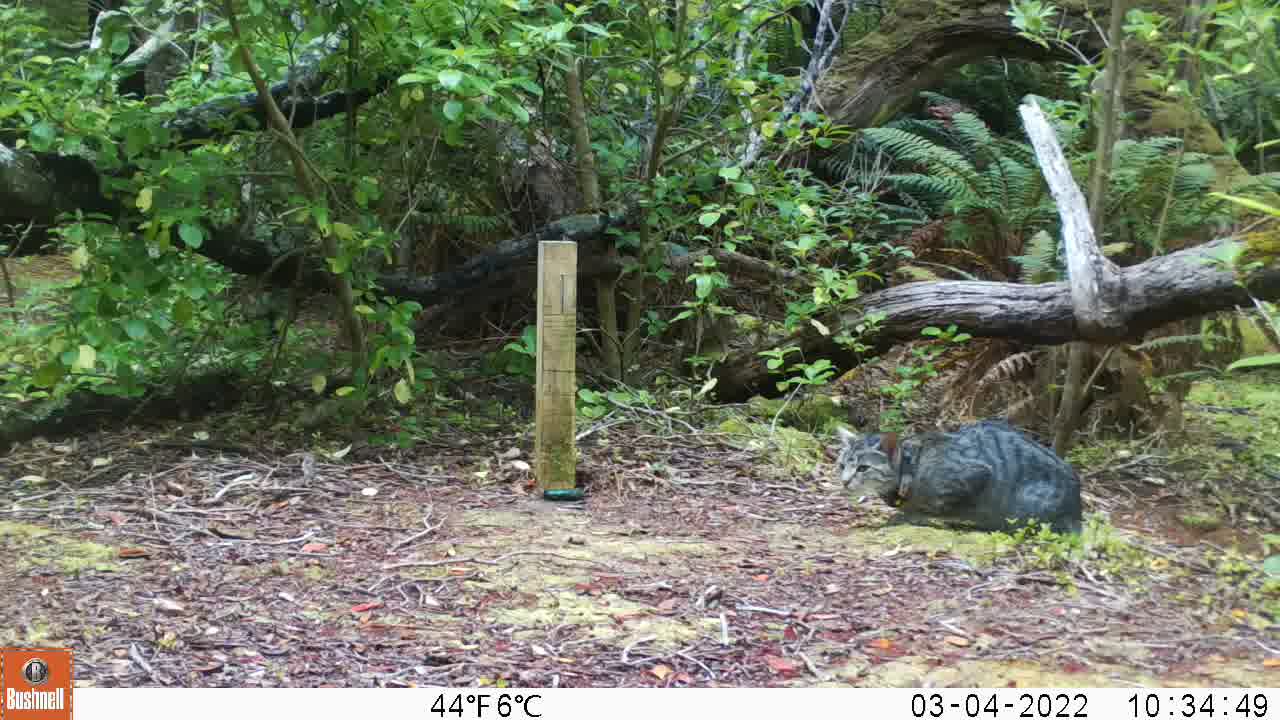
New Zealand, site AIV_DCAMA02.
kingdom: Animalia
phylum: Chordata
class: Mammalia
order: Carnivora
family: Felidae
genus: Felis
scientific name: Felis catus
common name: domestic cat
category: cat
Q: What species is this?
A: Cat (domestic cat) (Felis catus).